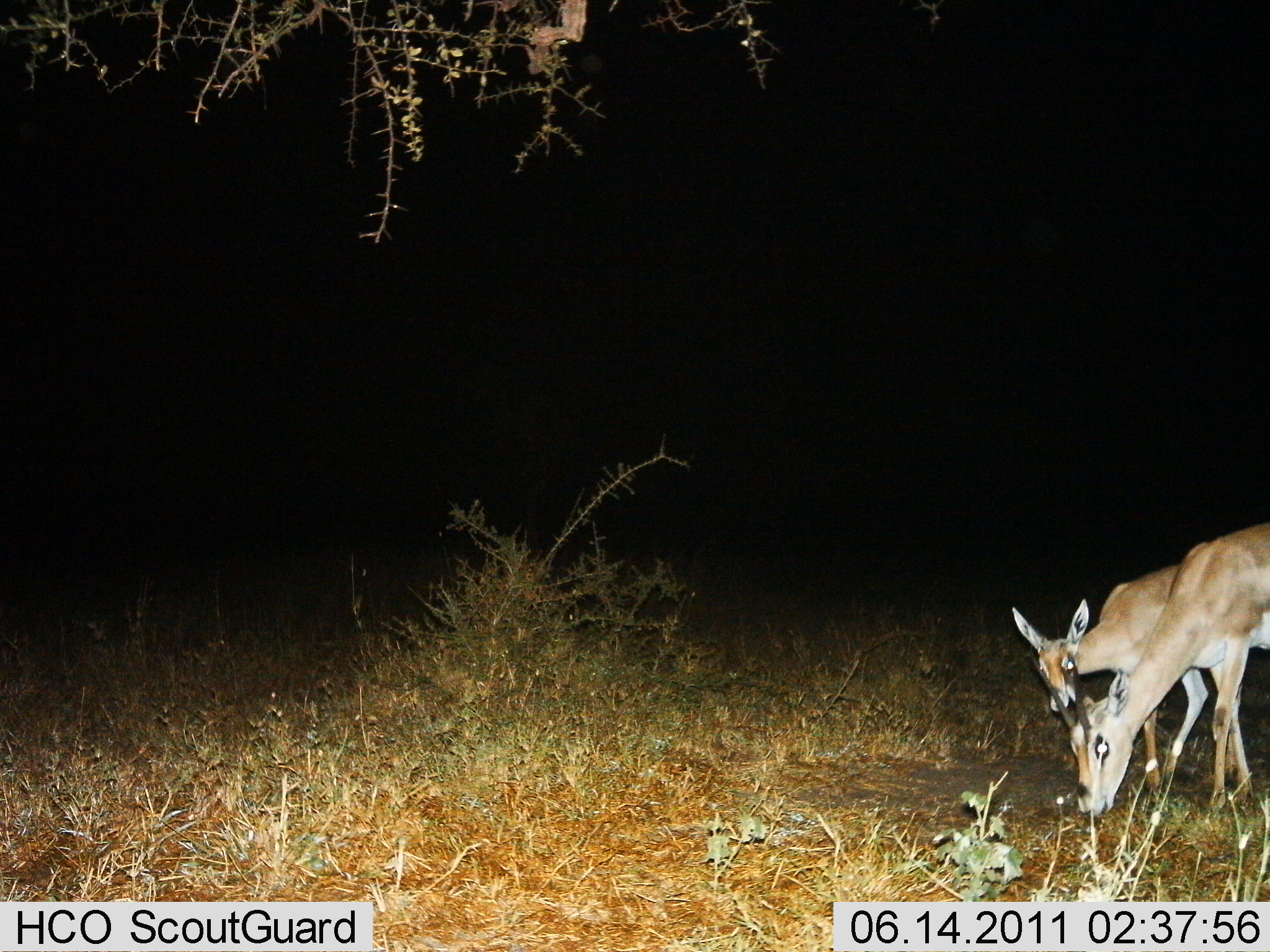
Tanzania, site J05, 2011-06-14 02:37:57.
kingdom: Animalia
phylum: Chordata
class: Mammalia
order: Artiodactyla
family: Bovidae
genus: Nanger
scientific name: Nanger granti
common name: grant's gazelle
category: gazellegrants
Gazellegrants (grant's gazelle) (Nanger granti), count 2. Behavior (volunteer vote fractions): standing 17%, resting 0%, moving 33%, interacting 0%. Young present (vote fraction): 0%. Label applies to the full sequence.